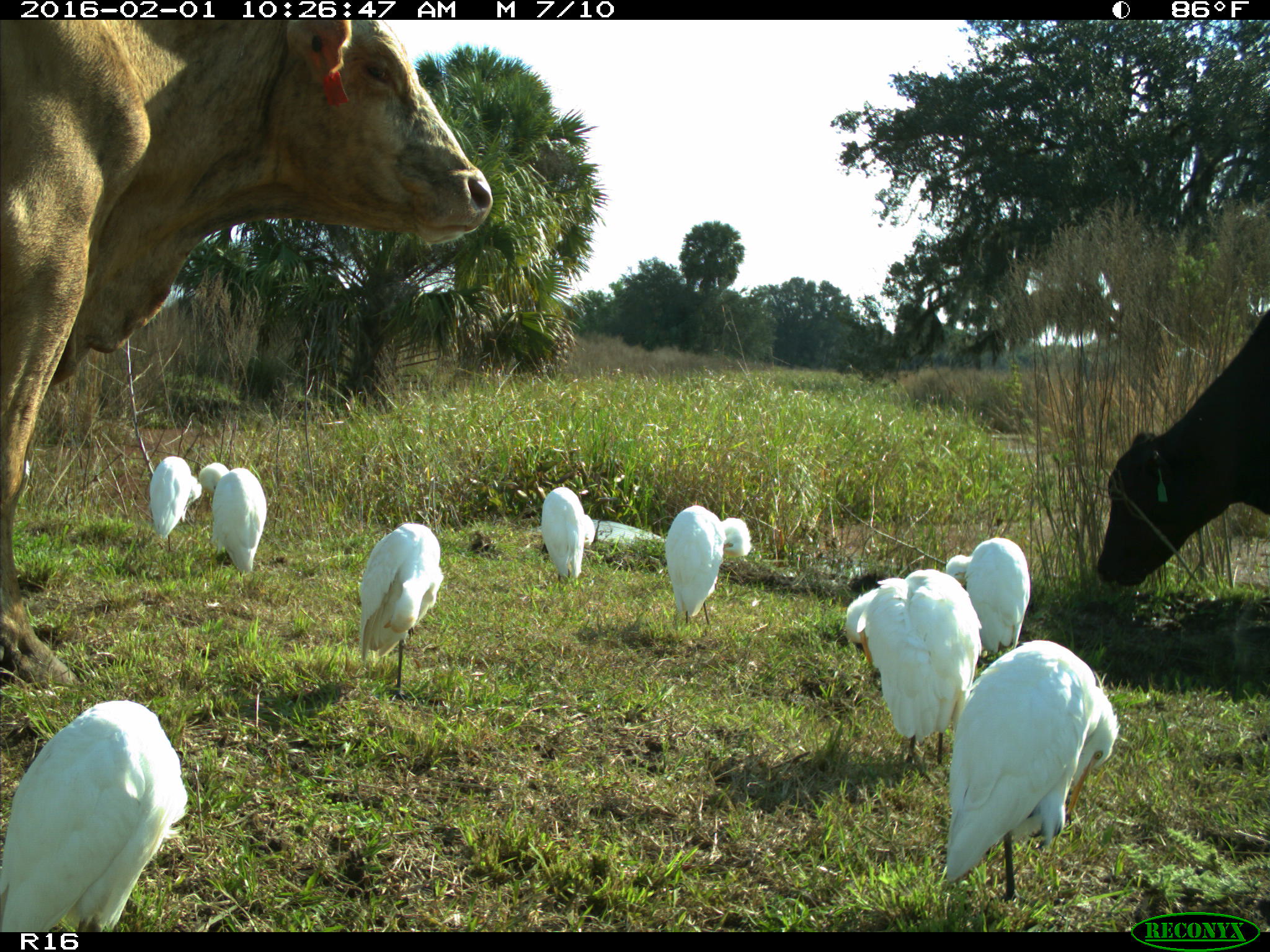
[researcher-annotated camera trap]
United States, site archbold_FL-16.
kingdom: Animalia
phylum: Chordata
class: Mammalia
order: Artiodactyla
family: Bovidae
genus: Bos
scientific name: Bos taurus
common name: domestic cow